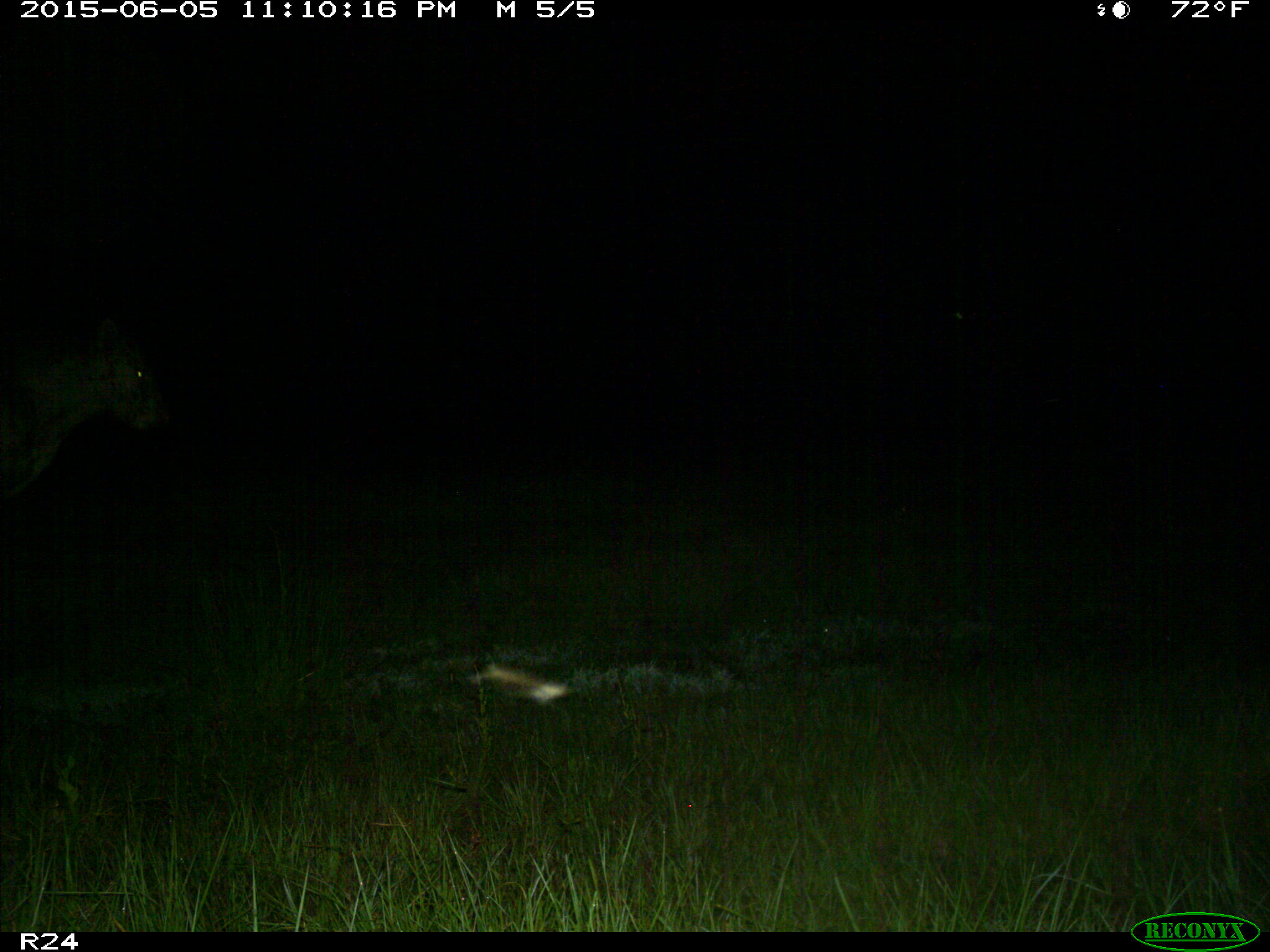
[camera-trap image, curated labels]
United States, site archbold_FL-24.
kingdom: Animalia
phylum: Chordata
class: Mammalia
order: Artiodactyla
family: Bovidae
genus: Bos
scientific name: Bos taurus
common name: domestic cow